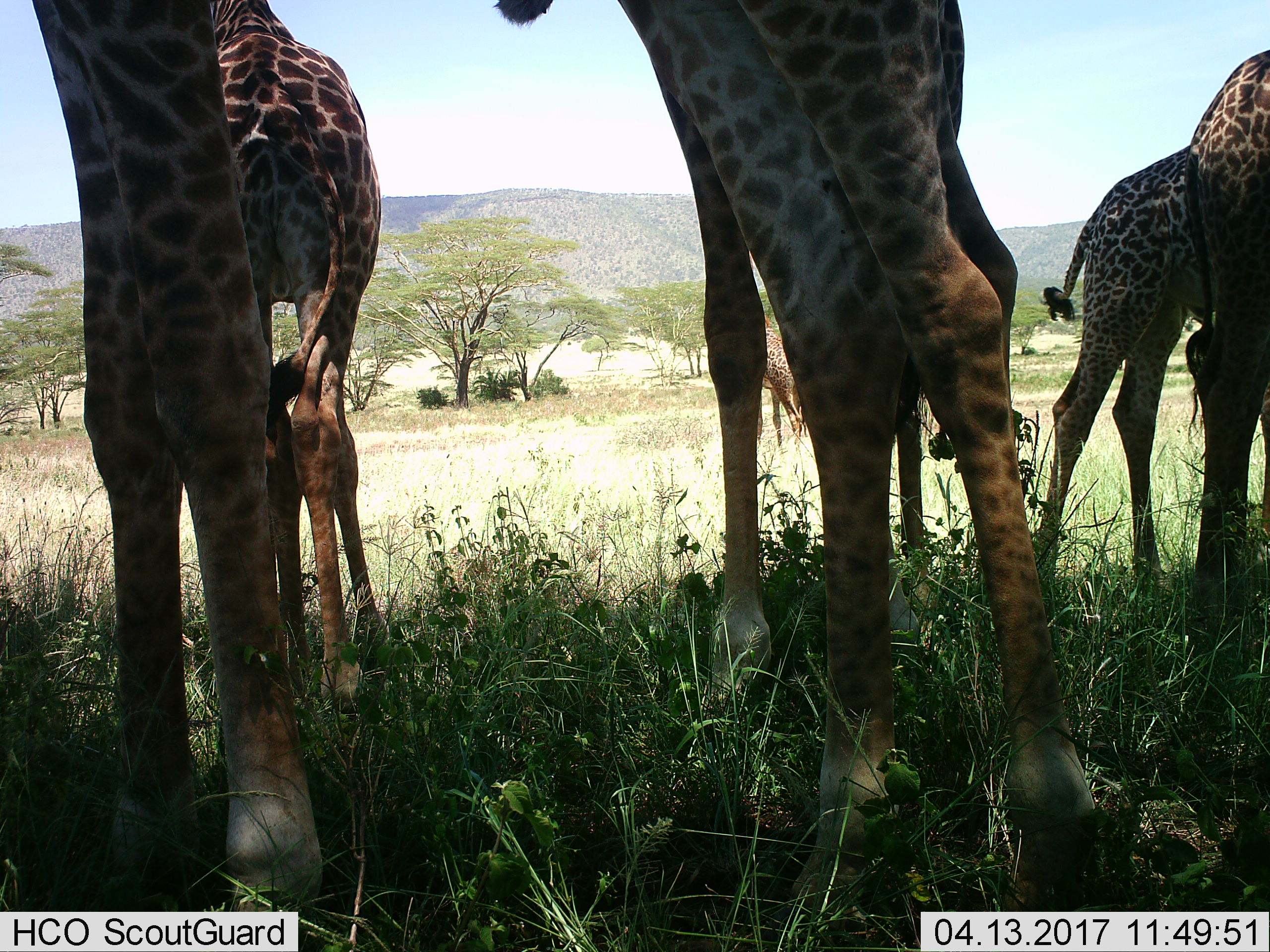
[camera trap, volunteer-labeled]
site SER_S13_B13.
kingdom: Animalia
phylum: Chordata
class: Mammalia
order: Artiodactyla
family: Giraffidae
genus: Giraffa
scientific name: Giraffa camelopardalis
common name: giraffe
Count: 6.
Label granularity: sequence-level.